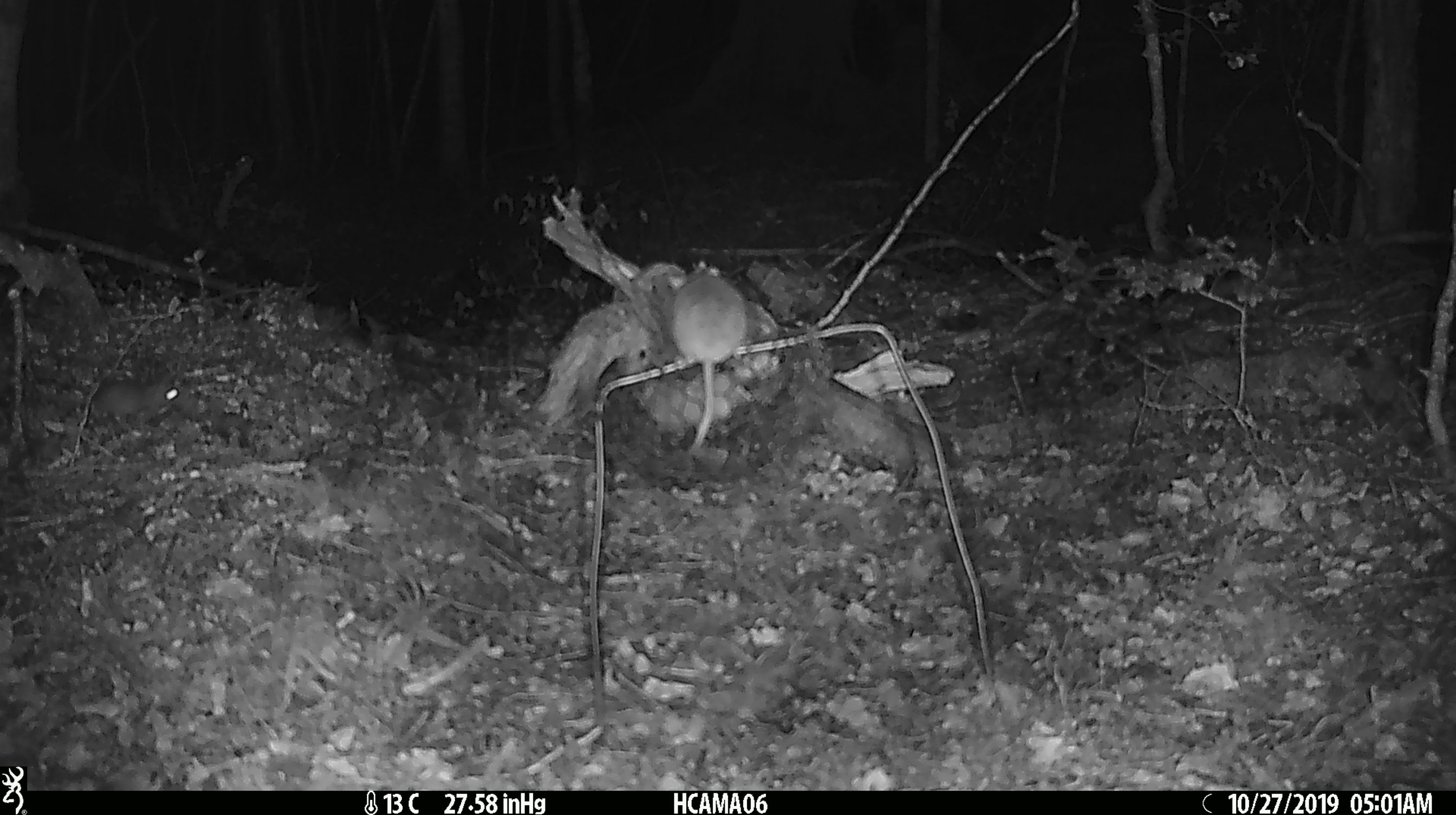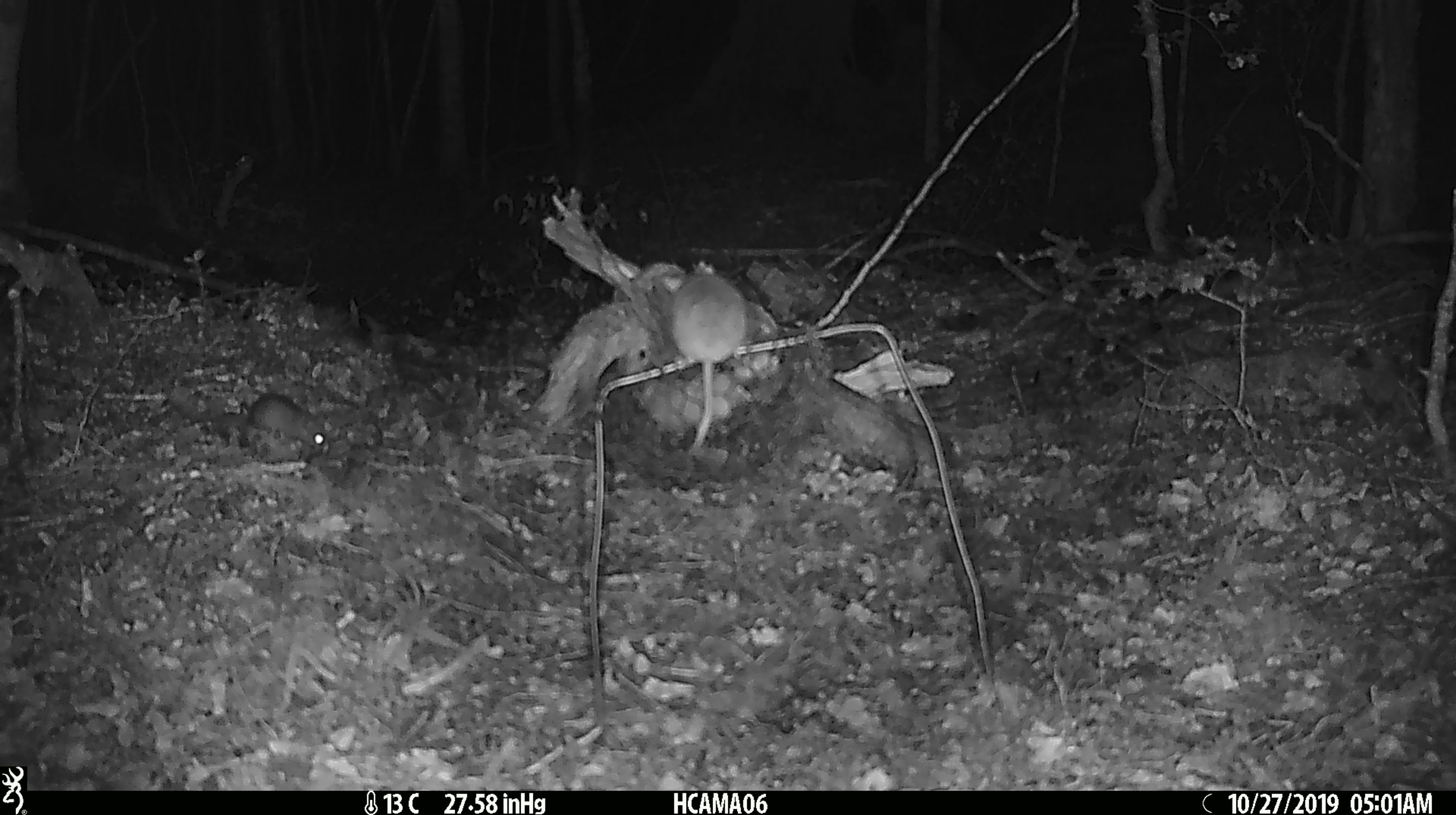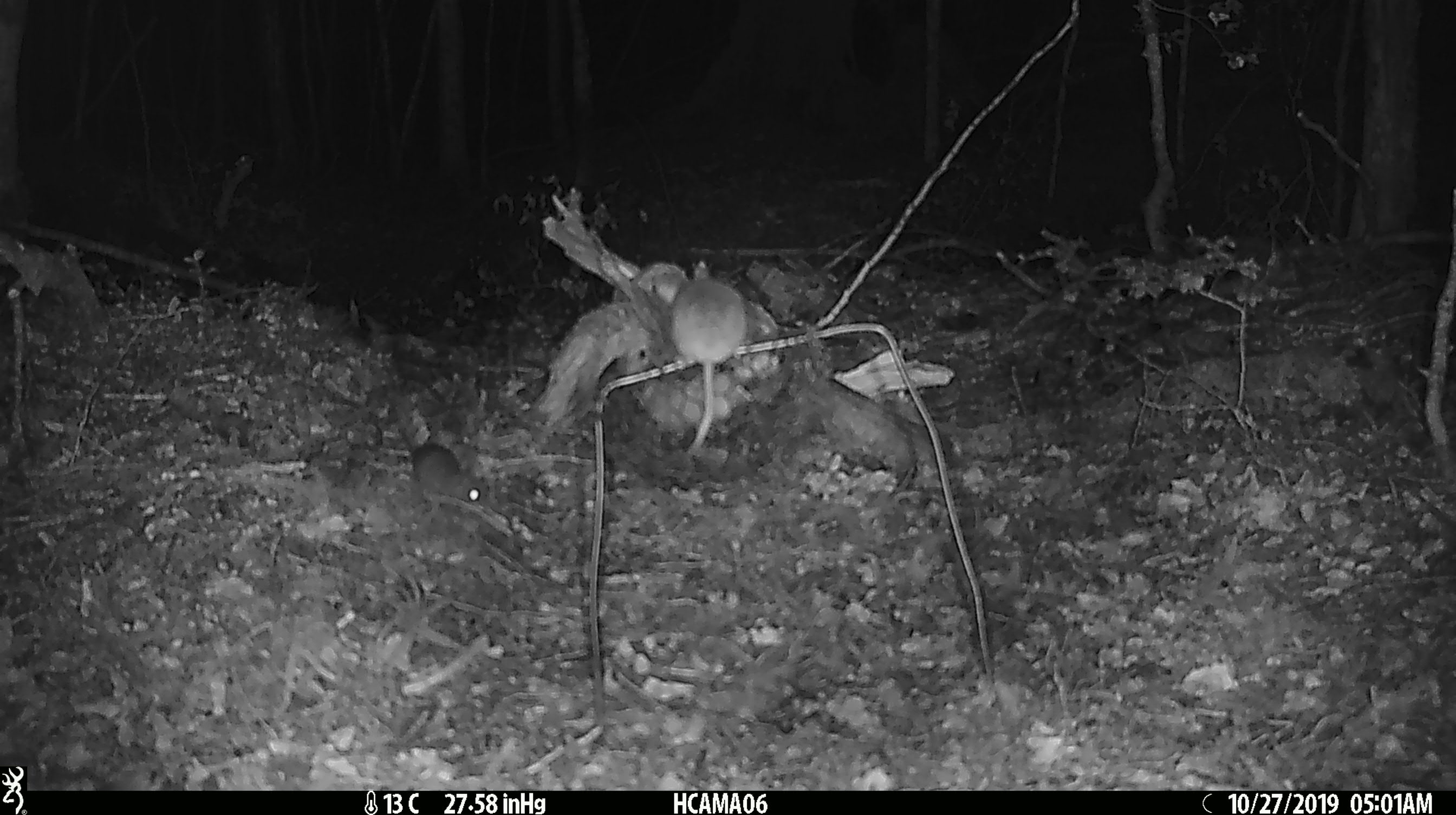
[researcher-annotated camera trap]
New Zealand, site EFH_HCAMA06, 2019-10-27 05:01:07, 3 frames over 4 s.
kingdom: Animalia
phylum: Chordata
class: Mammalia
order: Rodentia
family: Muridae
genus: Mus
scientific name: Mus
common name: mouse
Mouse (Mus).